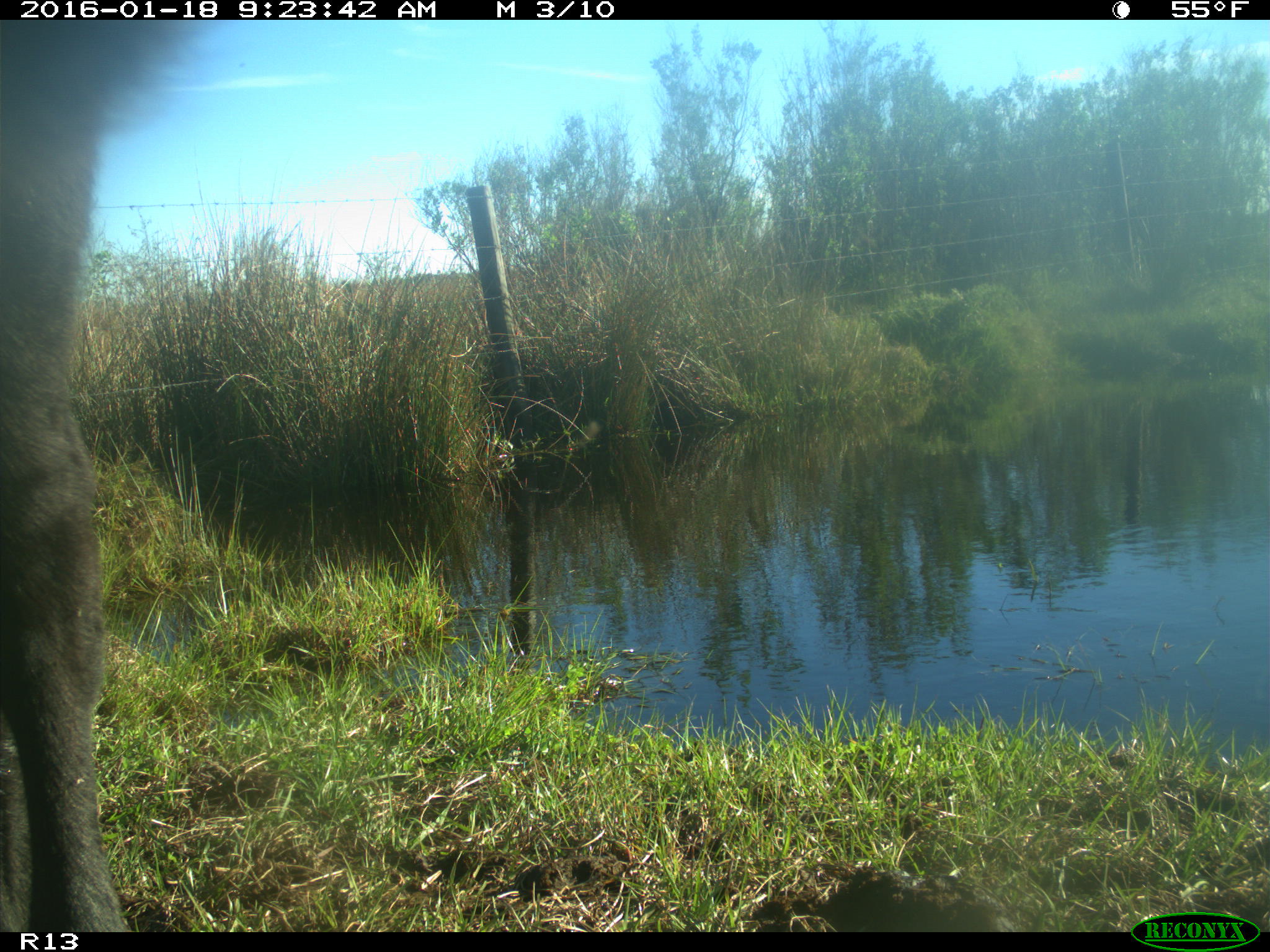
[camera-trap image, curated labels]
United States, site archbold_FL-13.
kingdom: Animalia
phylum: Chordata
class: Mammalia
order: Artiodactyla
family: Bovidae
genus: Bos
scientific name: Bos taurus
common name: domestic cow